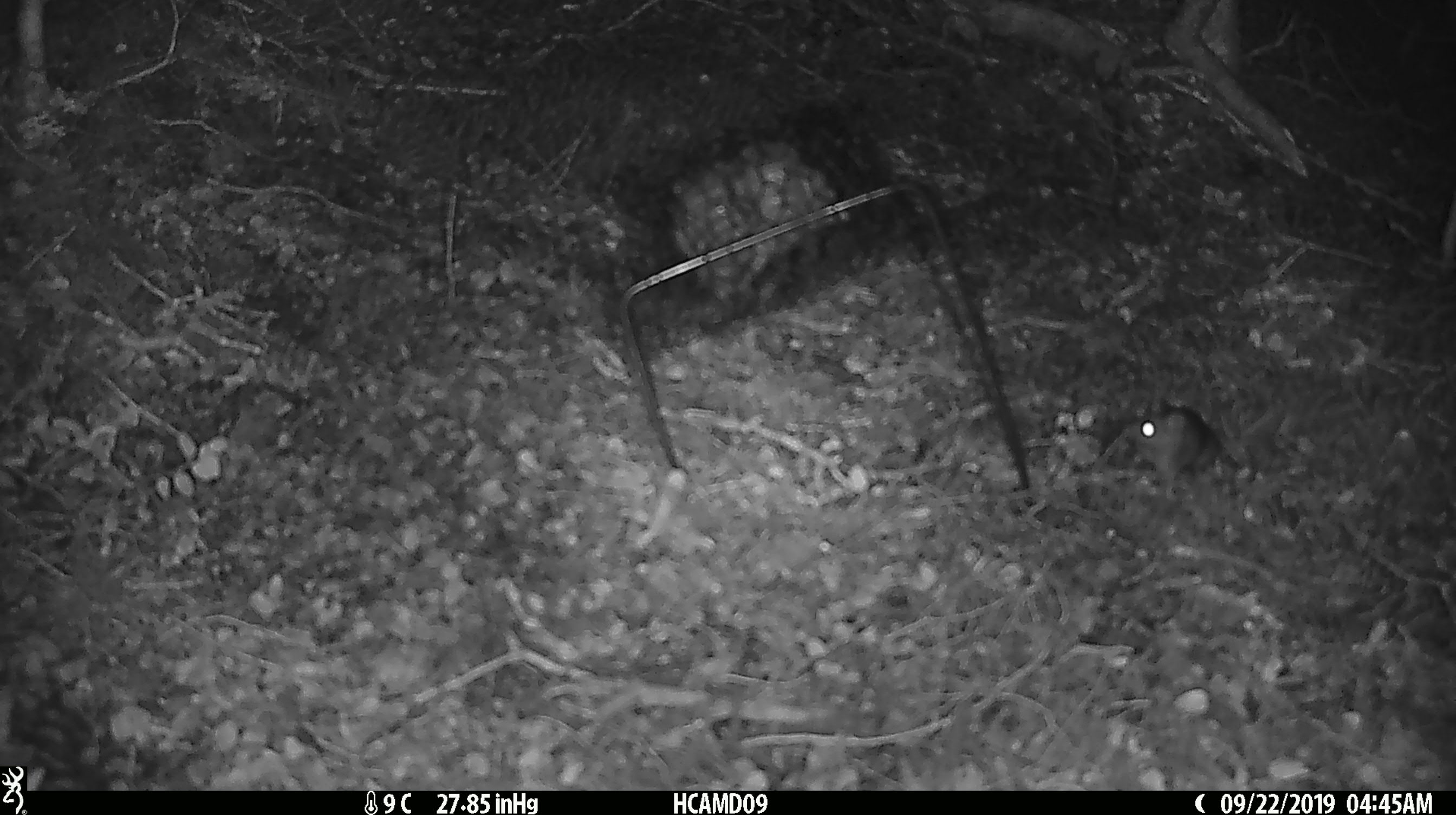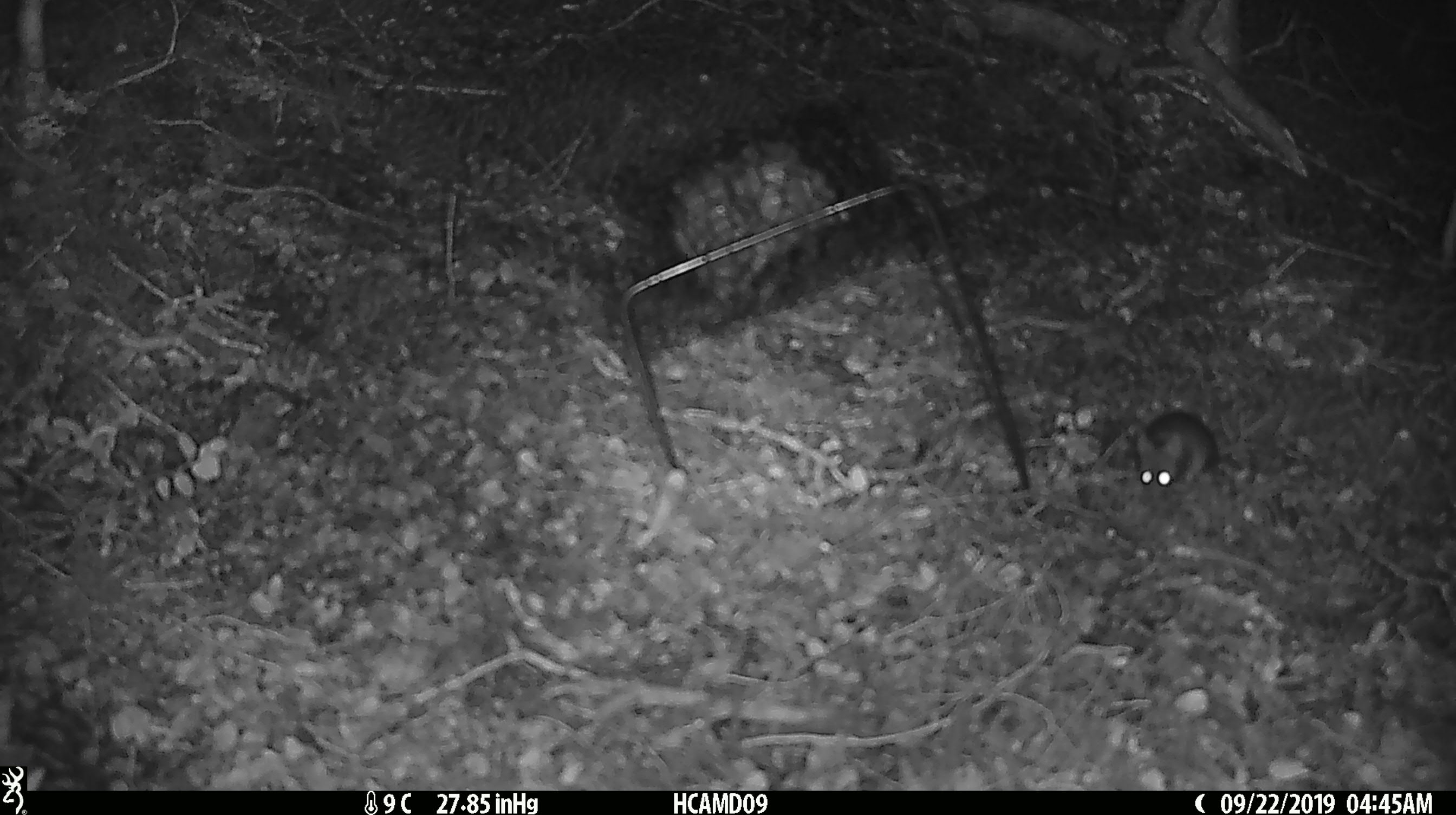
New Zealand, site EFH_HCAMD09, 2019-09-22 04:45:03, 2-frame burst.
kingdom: Animalia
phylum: Chordata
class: Mammalia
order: Rodentia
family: Muridae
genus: Mus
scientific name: Mus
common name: mouse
Mouse (Mus).